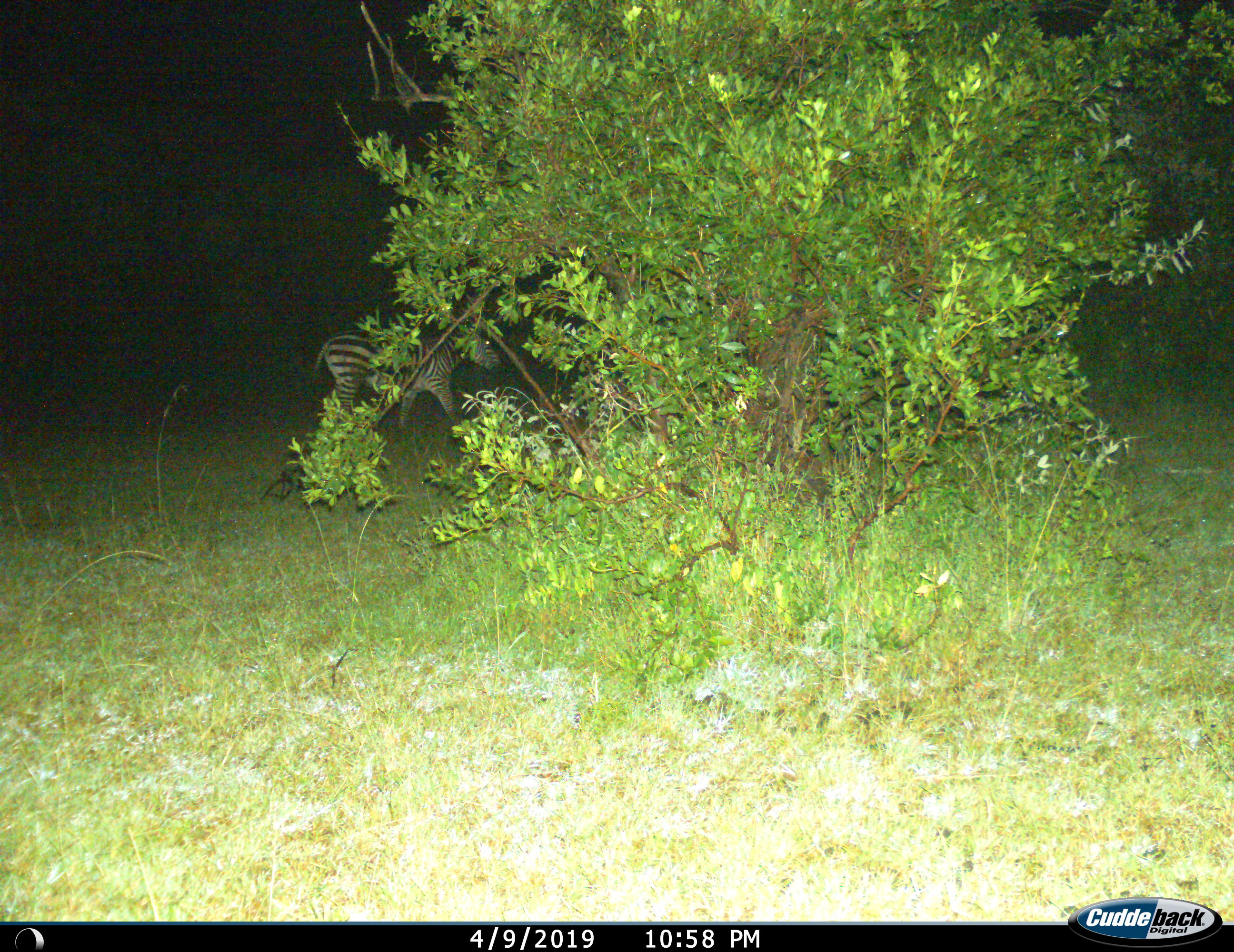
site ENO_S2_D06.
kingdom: Animalia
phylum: Chordata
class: Mammalia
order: Perissodactyla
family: Equidae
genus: Equus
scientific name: Equus quagga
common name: plains zebra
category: zebraplains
Zebraplains (plains zebra) (Equus quagga), count 1. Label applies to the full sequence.